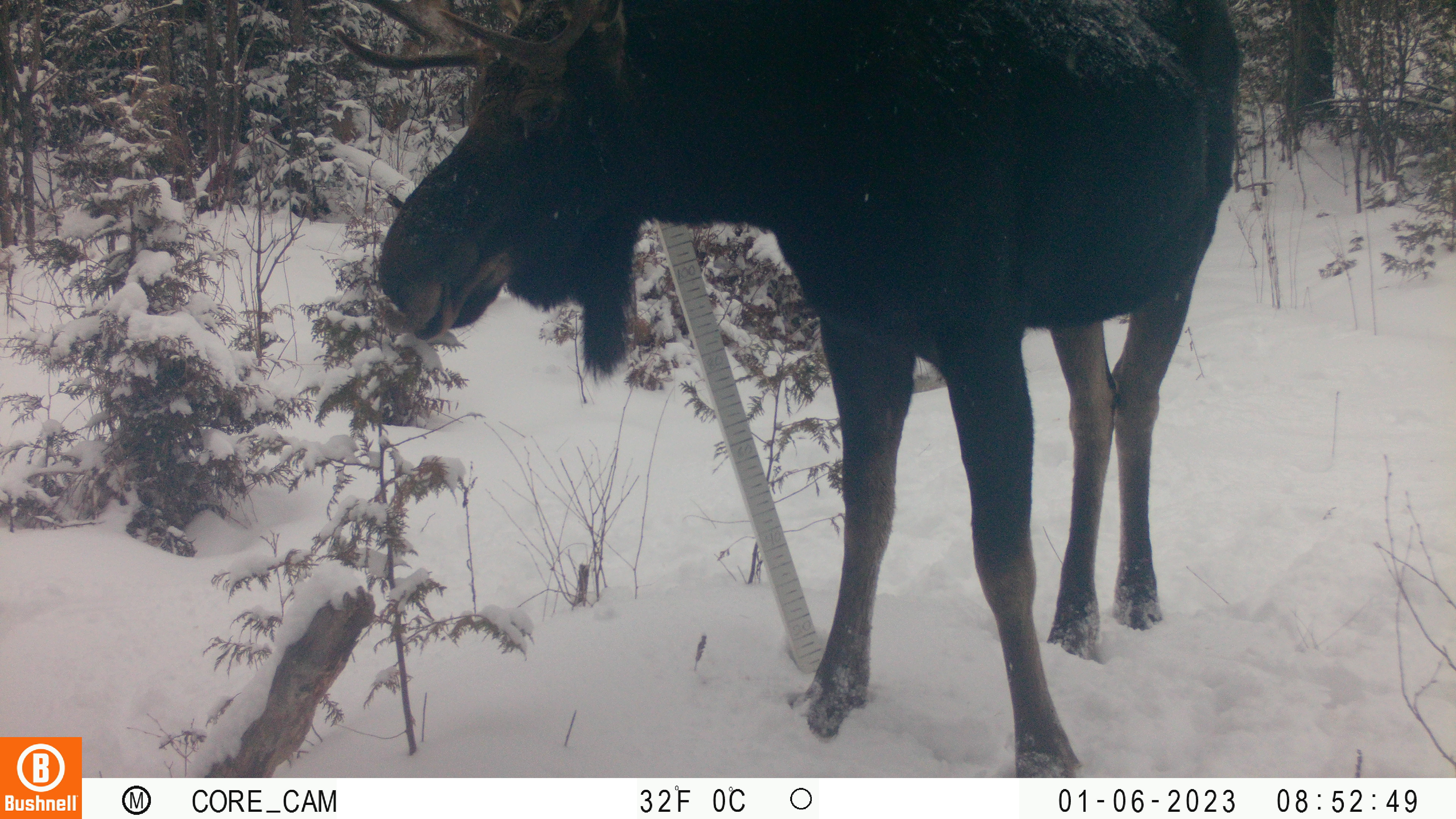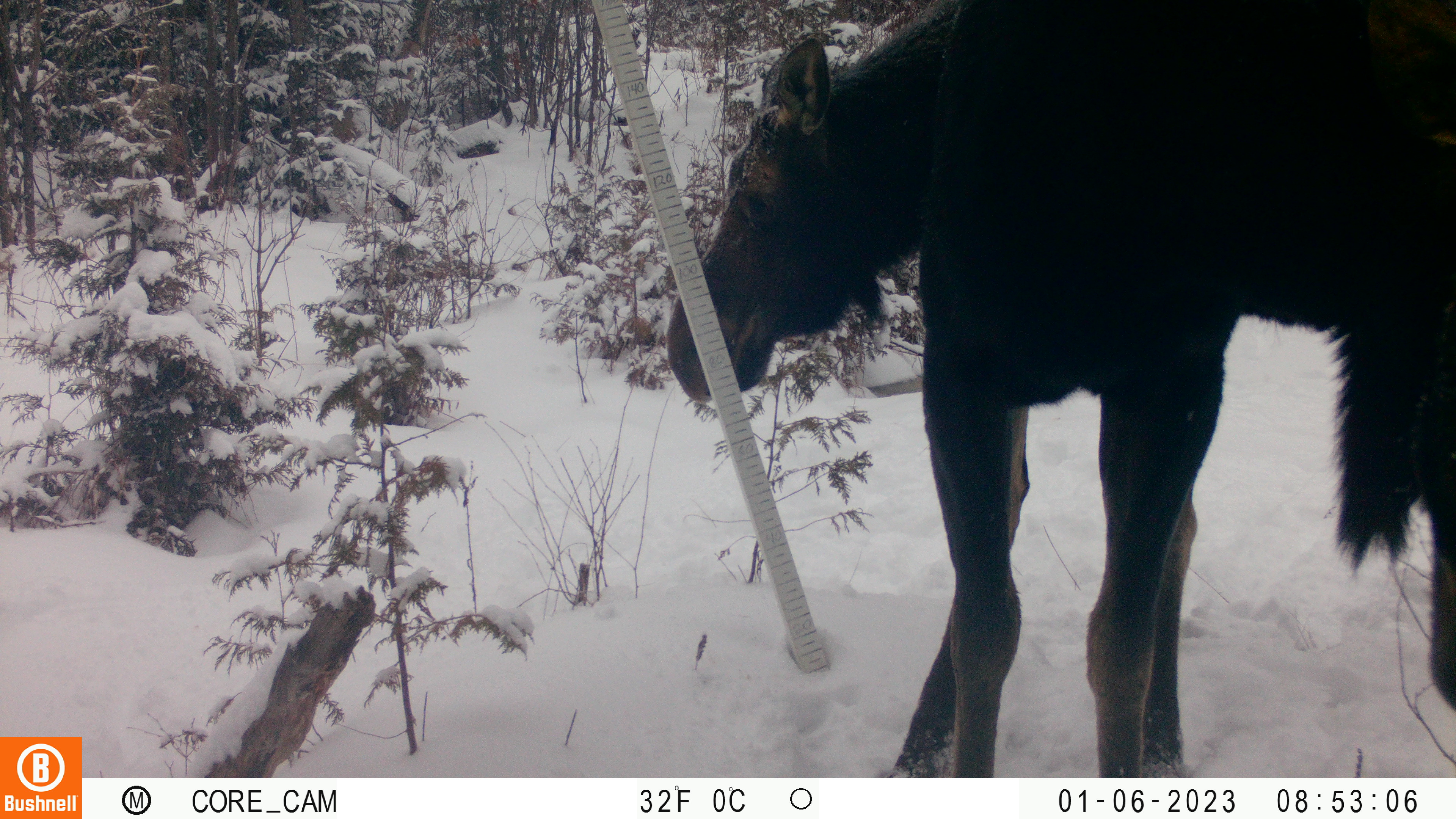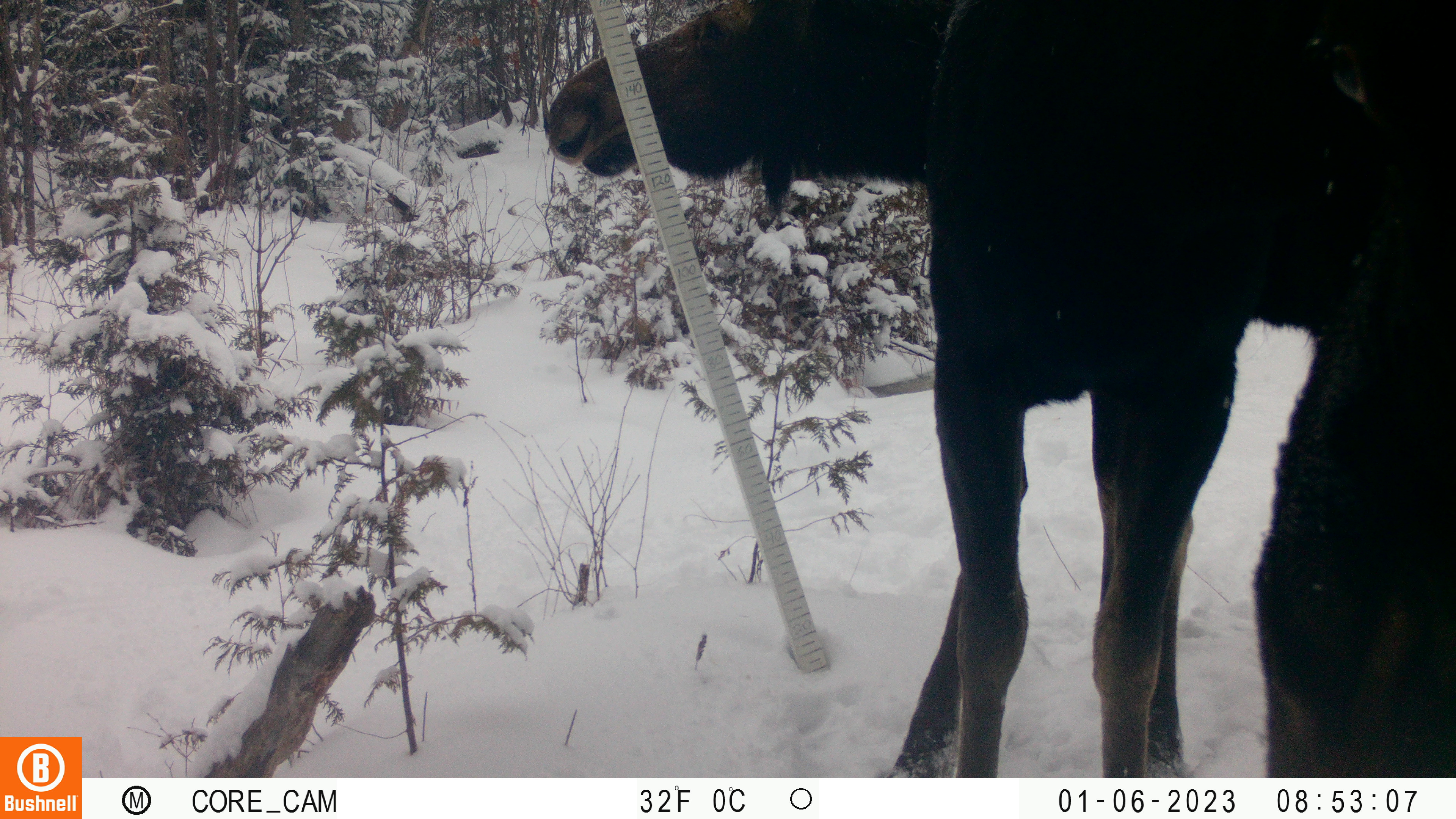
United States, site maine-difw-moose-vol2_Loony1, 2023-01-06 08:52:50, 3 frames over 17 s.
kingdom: Animalia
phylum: Chordata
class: Mammalia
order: Artiodactyla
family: Cervidae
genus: Alces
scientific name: Alces alces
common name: moose